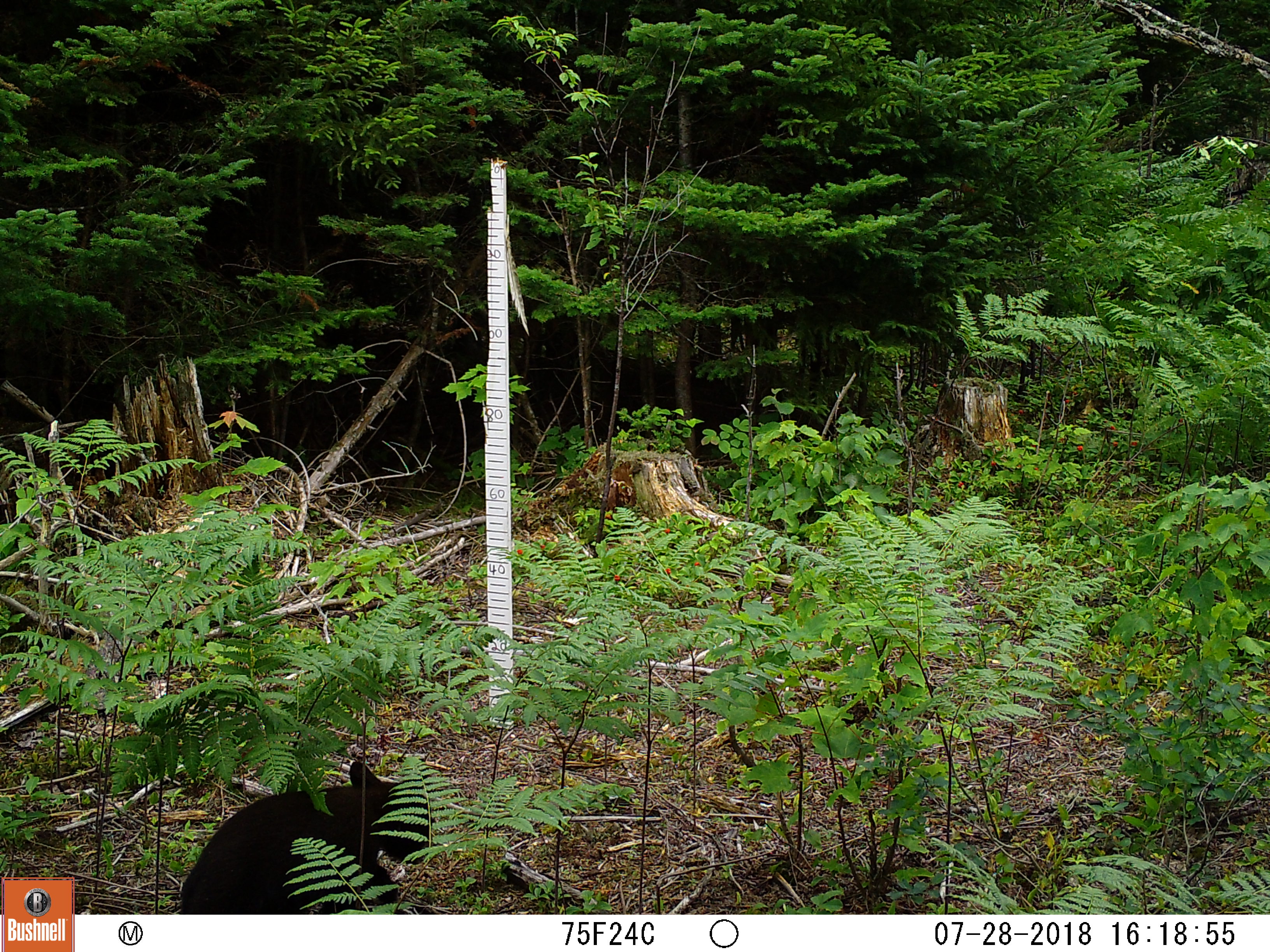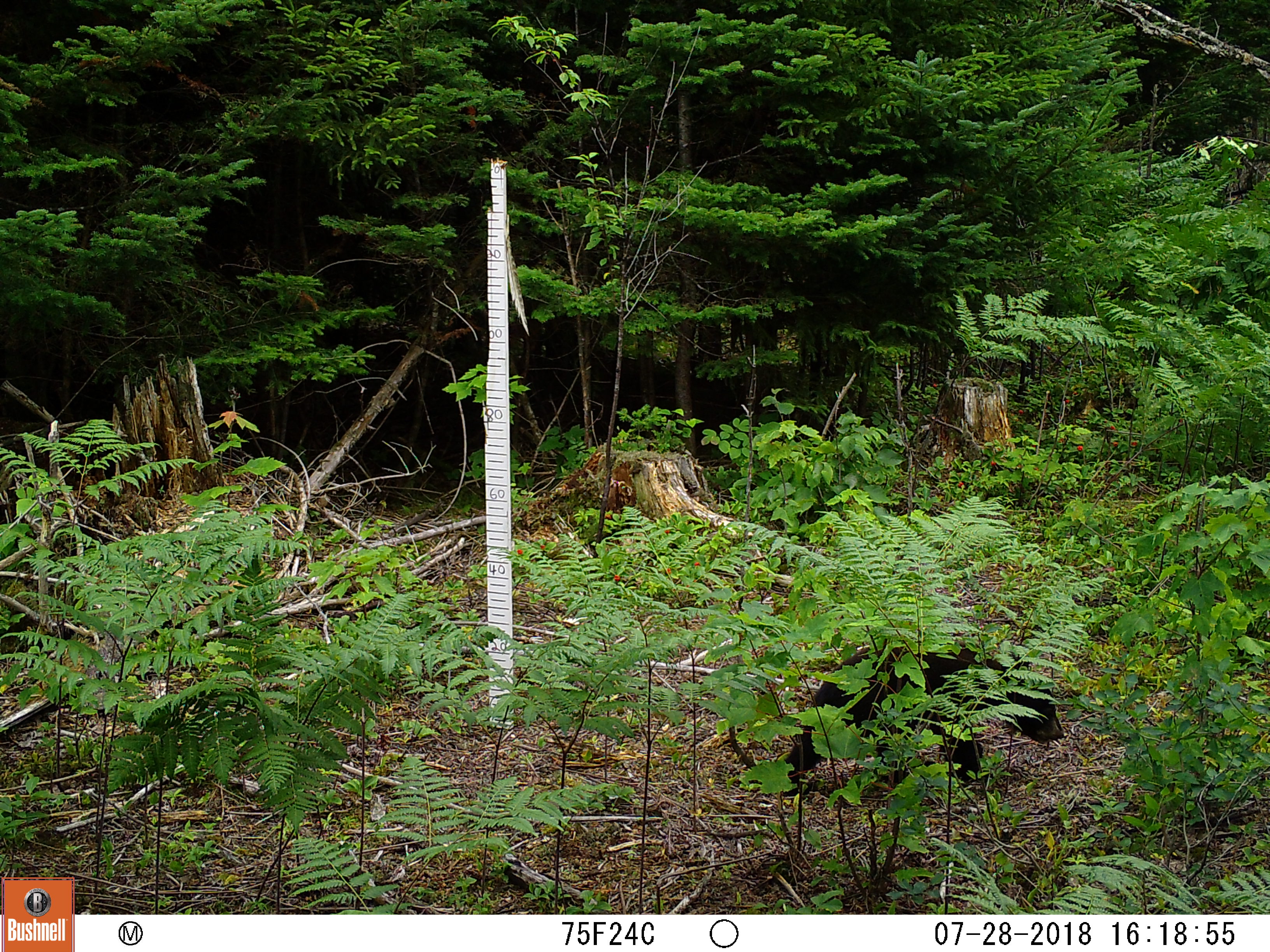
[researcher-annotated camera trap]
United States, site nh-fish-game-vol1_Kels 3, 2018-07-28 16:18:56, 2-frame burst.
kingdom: Animalia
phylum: Chordata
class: Mammalia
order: Carnivora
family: Ursidae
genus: Ursus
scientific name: Ursus americanus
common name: black bear